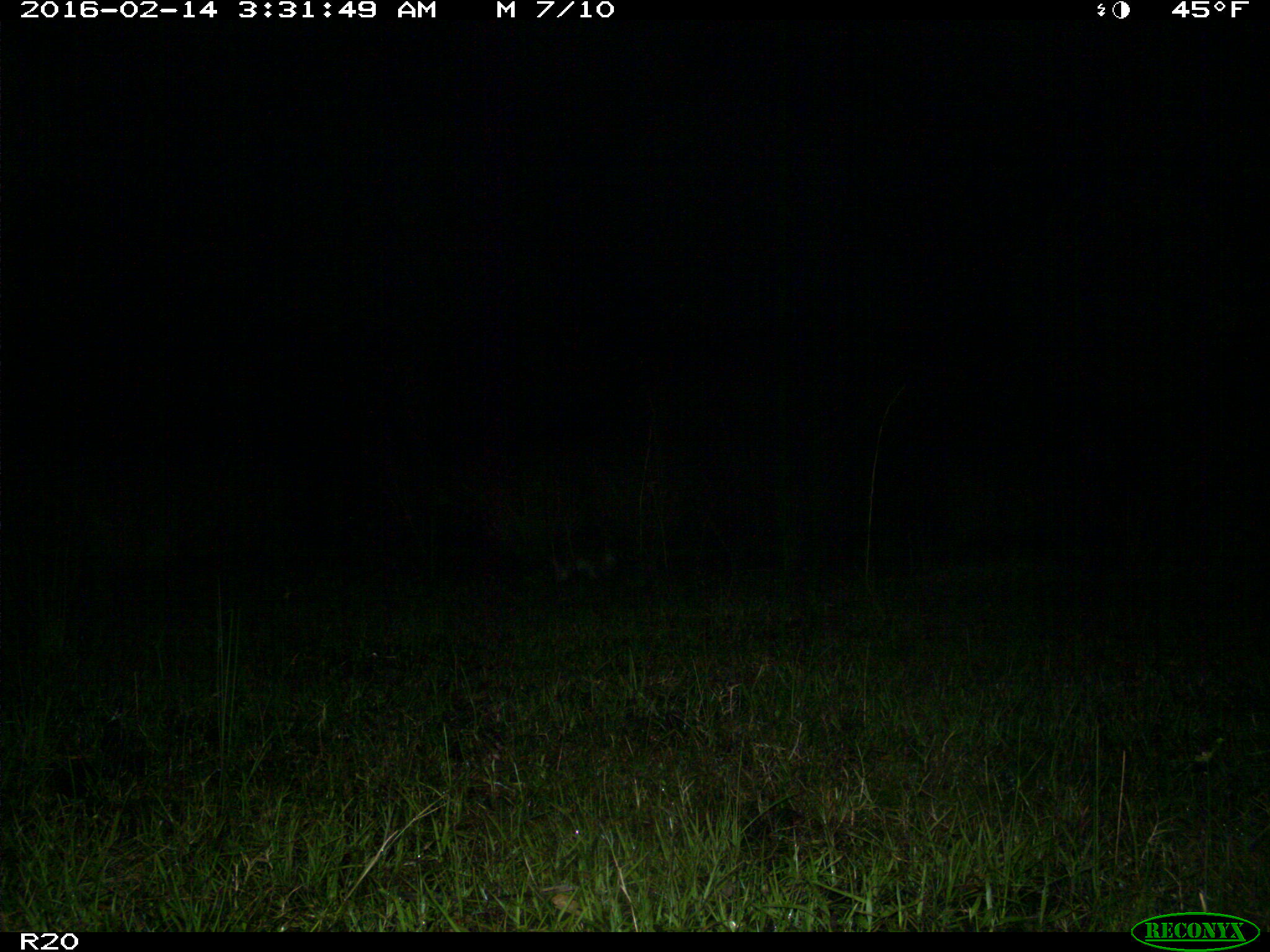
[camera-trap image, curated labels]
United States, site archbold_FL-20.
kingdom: Animalia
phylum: Chordata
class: Mammalia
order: Lagomorpha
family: Leporidae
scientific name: Leporidae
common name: rabbits and hares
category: unidentified rabbit